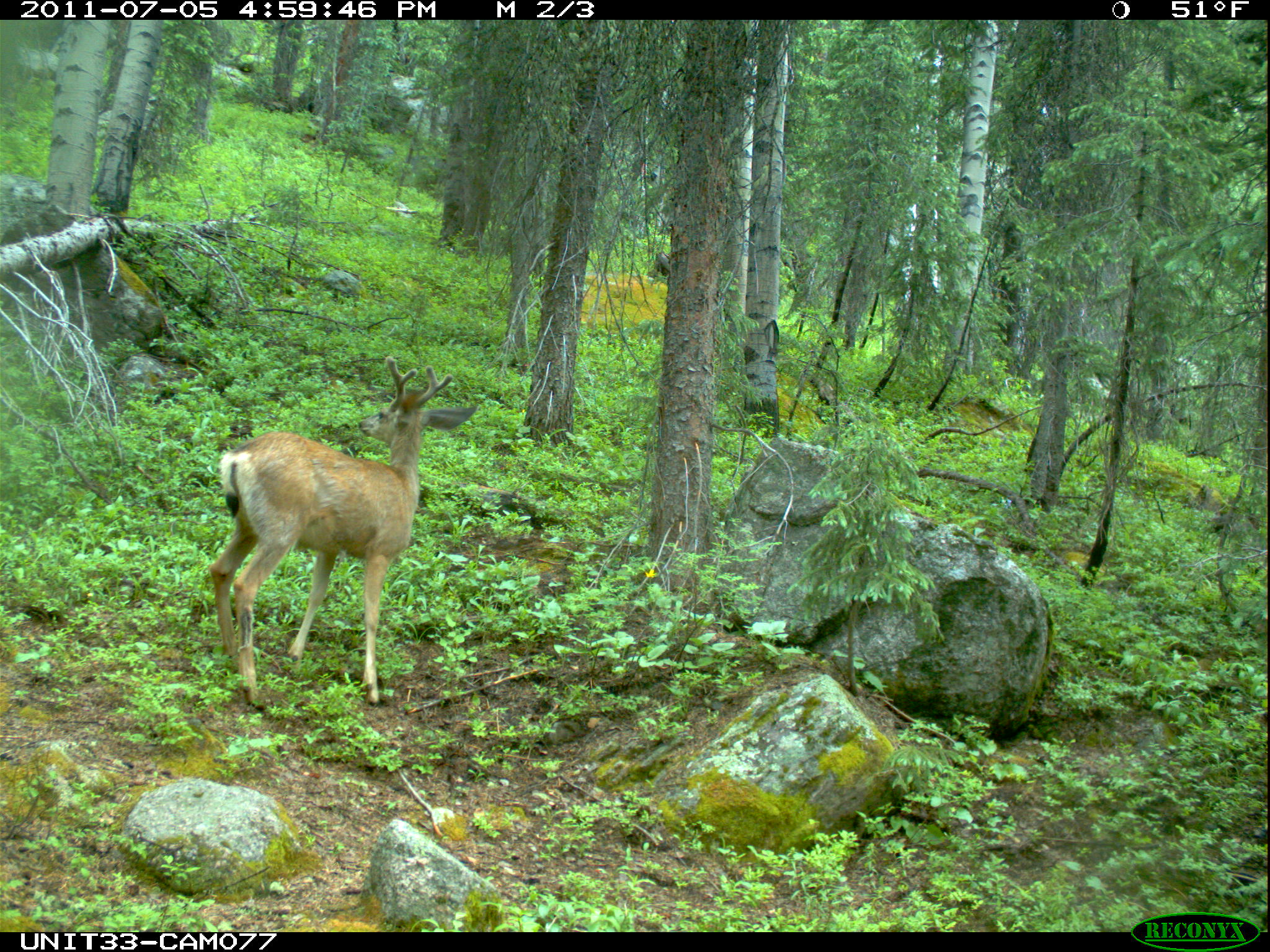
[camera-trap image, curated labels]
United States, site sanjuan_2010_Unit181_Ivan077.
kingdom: Animalia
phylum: Chordata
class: Mammalia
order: Artiodactyla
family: Cervidae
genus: Odocoileus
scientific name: Odocoileus hemionus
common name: mule deer